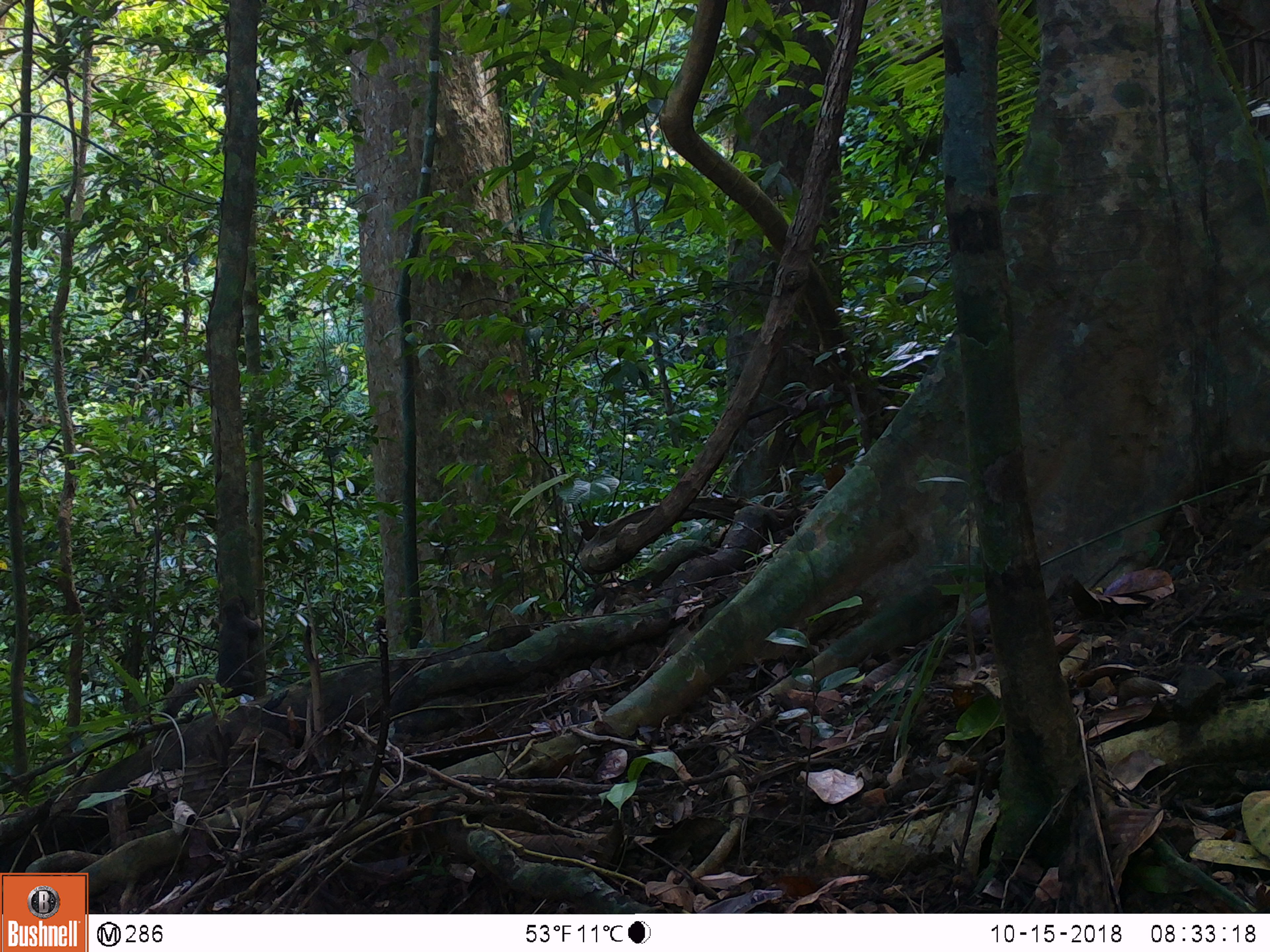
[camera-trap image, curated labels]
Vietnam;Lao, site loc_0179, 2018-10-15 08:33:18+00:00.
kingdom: Animalia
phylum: Chordata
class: Mammalia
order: Rodentia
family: Sciuridae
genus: Callosciurus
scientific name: Callosciurus erythraeus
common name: pallas's squirrel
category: pallass squirrel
Pallass squirrel (pallas's squirrel) (Callosciurus erythraeus). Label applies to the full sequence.